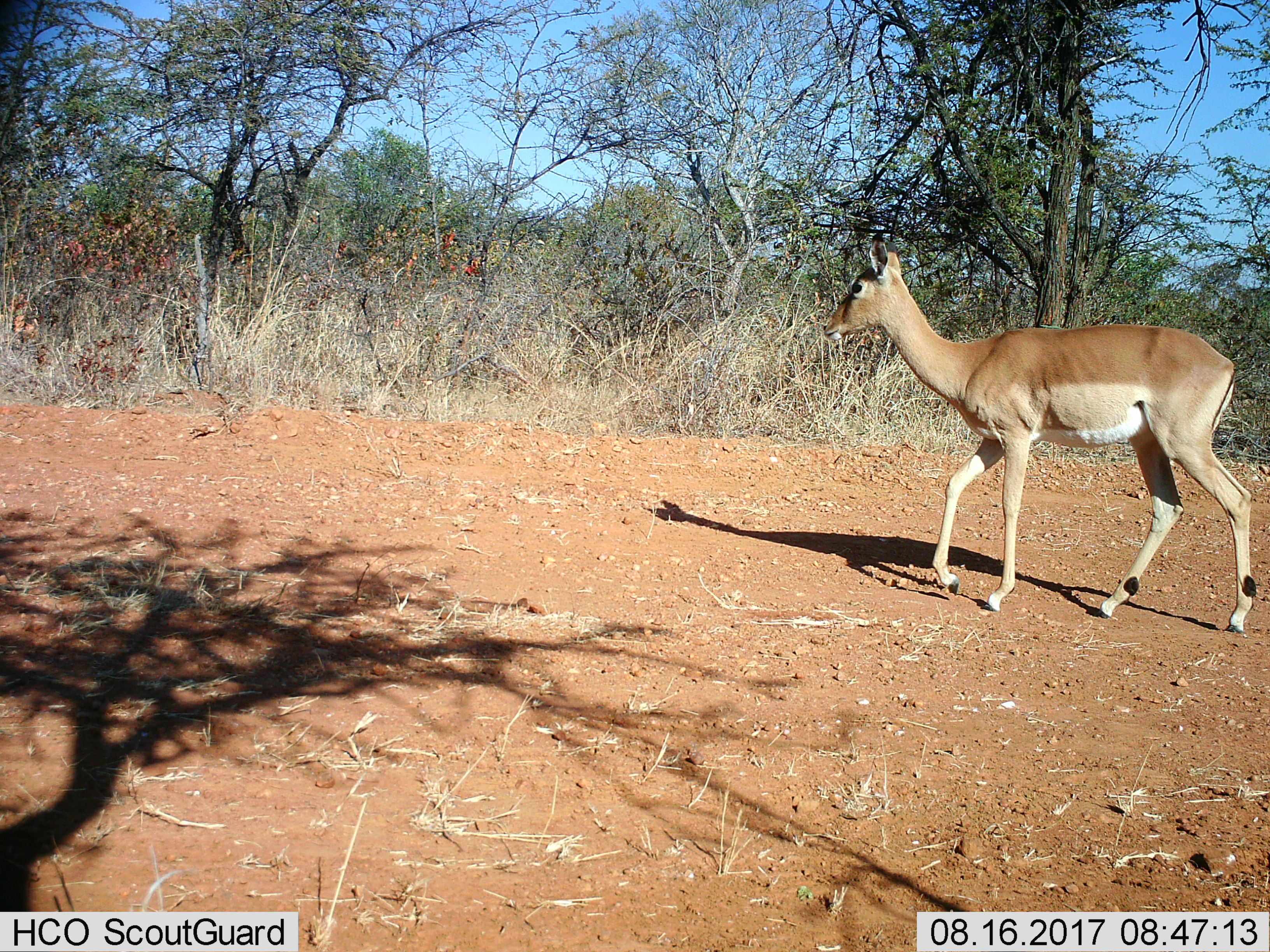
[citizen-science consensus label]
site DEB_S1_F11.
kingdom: Animalia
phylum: Chordata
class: Mammalia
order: Artiodactyla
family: Bovidae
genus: Aepyceros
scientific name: Aepyceros melampus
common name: impala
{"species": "impala (Aepyceros melampus)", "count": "1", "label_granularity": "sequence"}